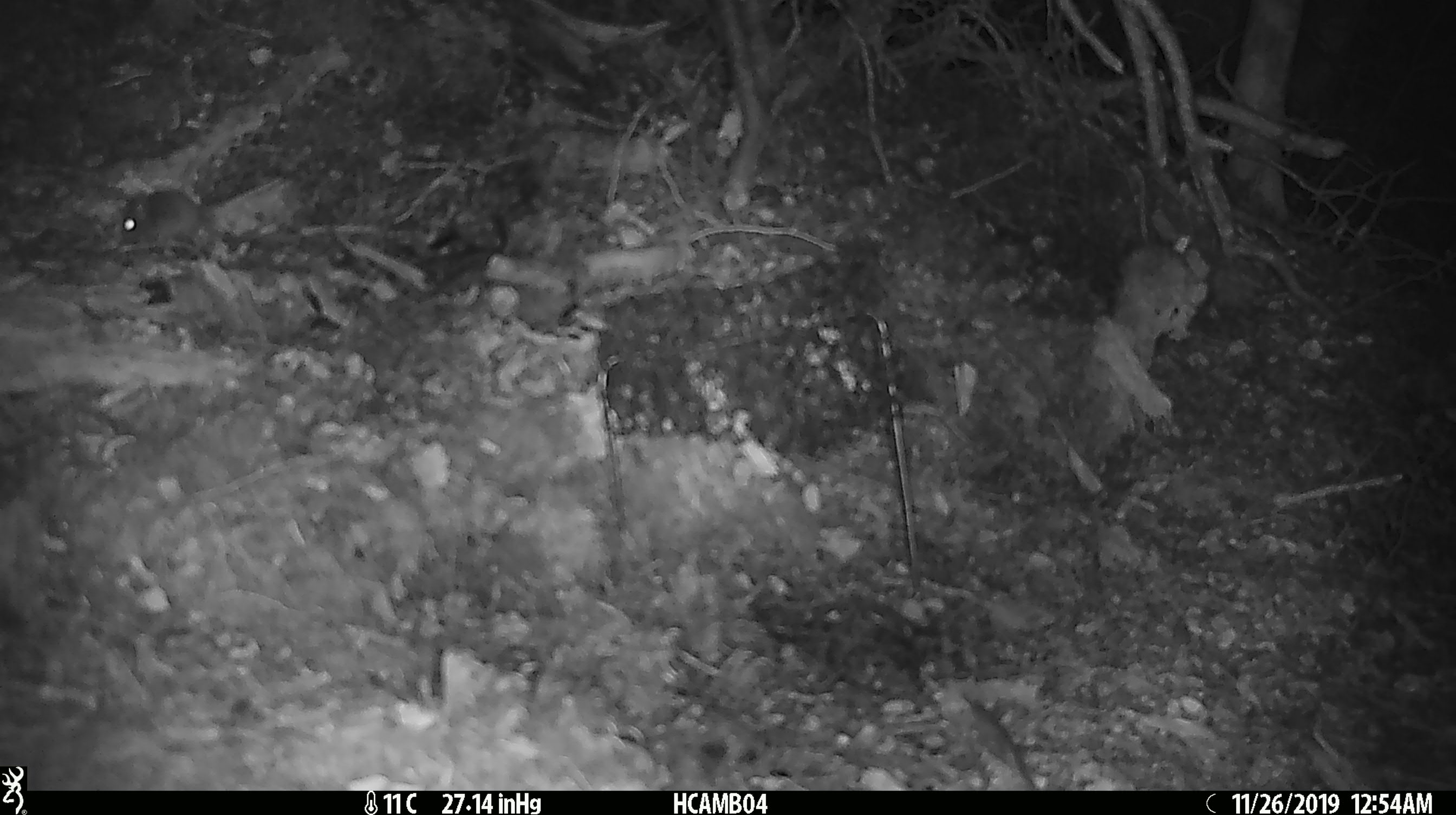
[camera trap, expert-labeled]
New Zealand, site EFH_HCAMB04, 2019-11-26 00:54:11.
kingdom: Animalia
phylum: Chordata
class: Mammalia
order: Rodentia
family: Muridae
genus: Mus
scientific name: Mus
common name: mouse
Mouse (Mus).